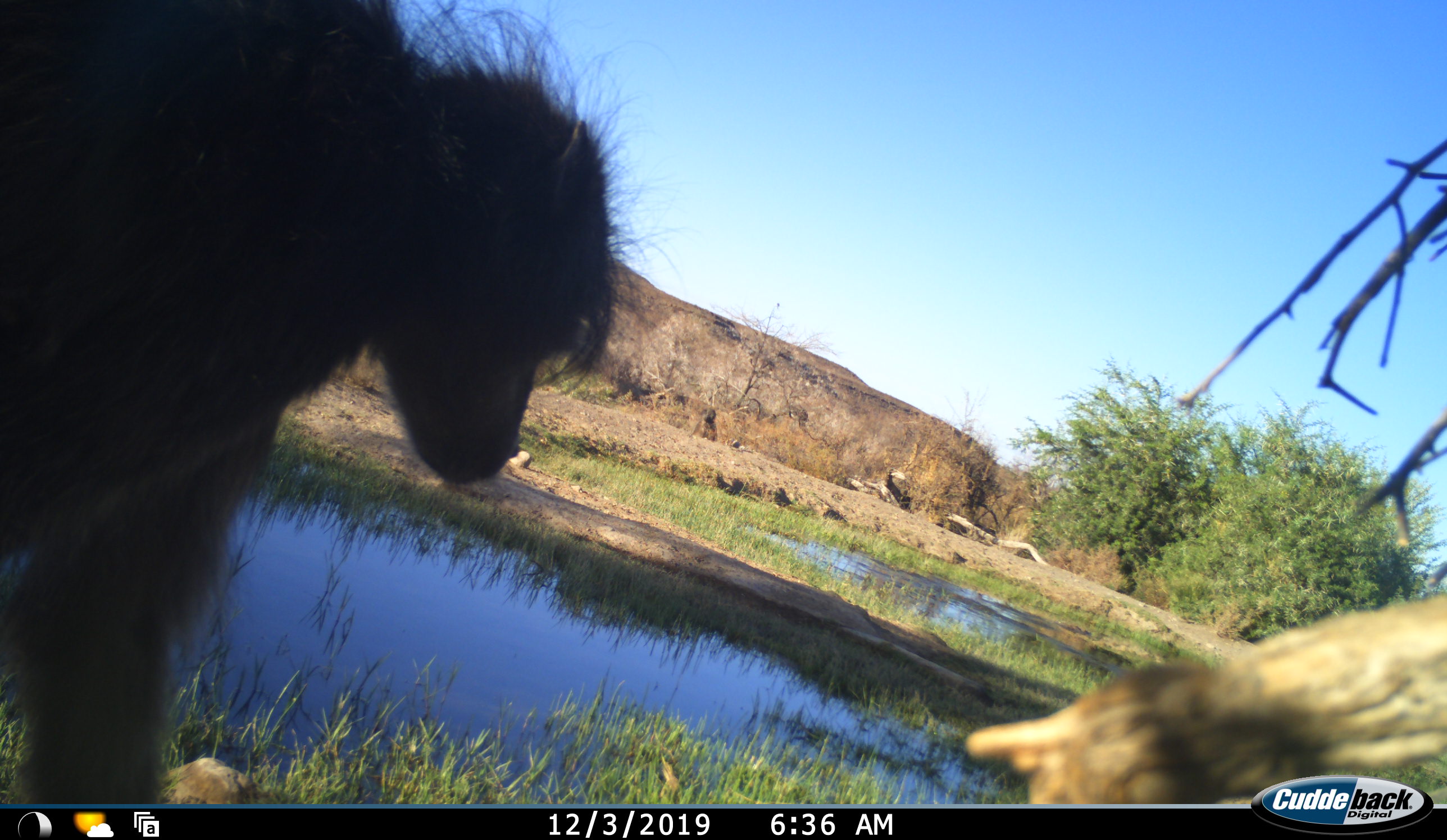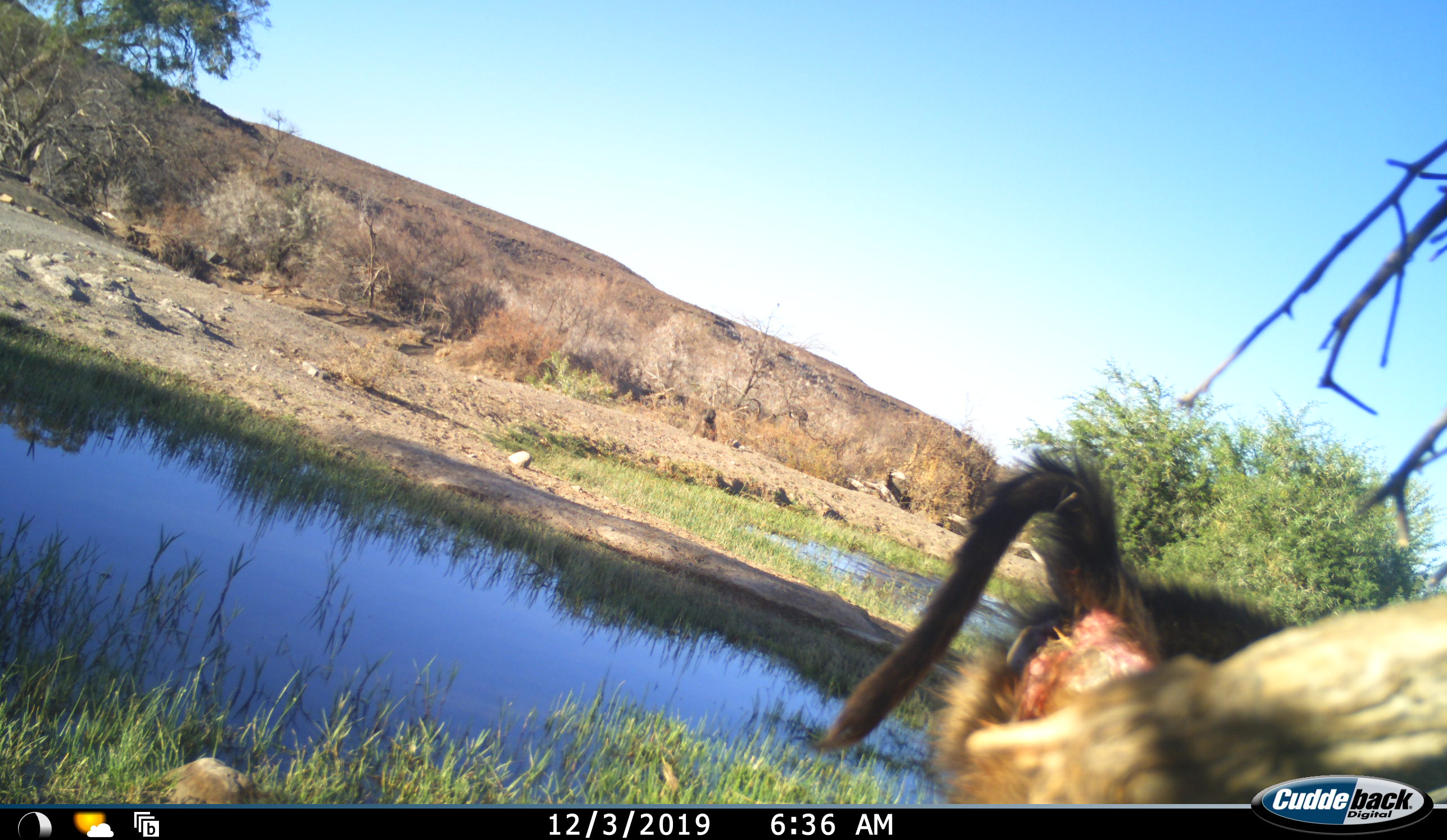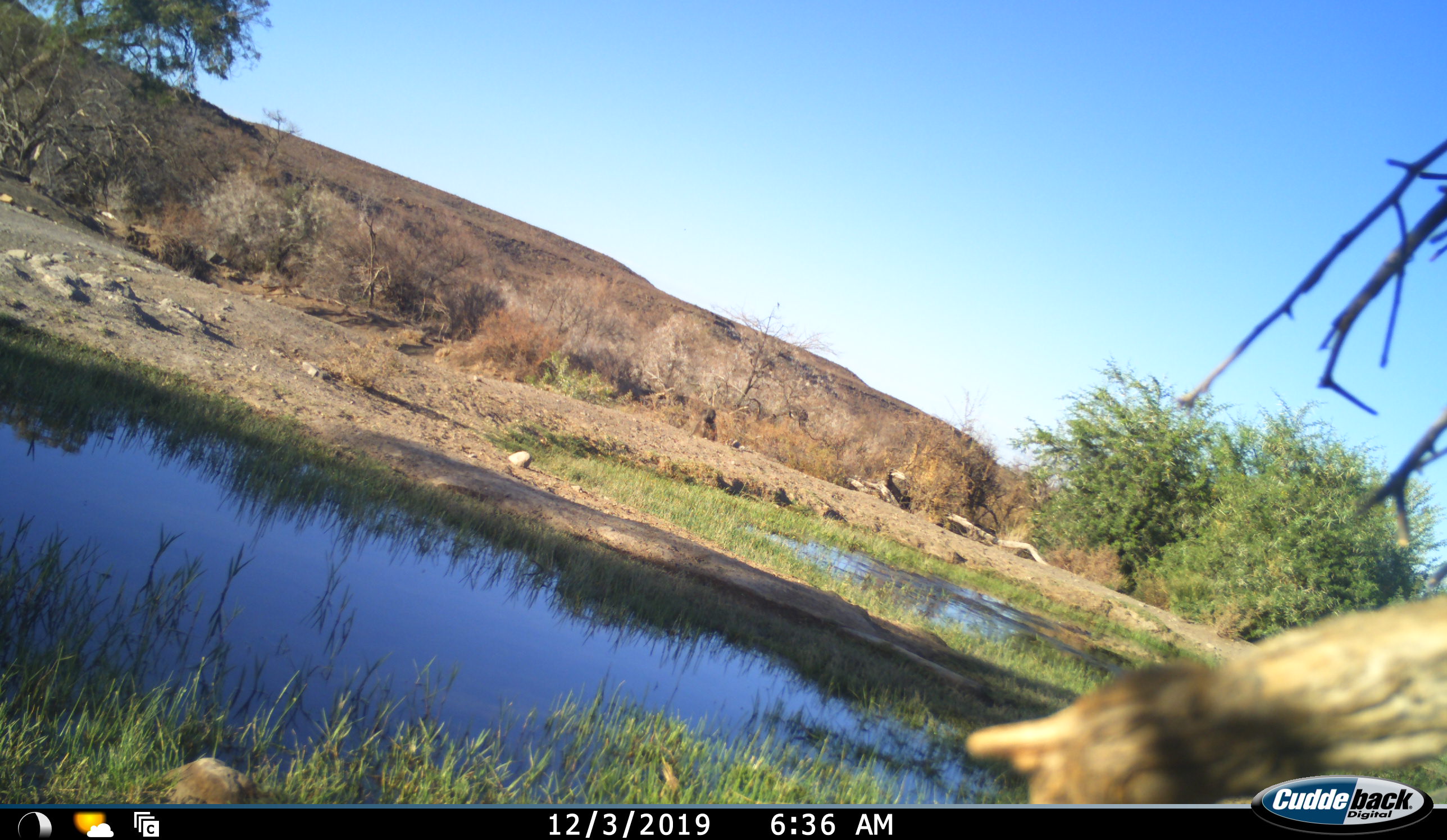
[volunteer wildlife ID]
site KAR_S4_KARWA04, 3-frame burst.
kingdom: Animalia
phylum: Chordata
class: Mammalia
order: Primates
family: Cercopithecidae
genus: Papio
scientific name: Papio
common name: baboon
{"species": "baboon (Papio)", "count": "1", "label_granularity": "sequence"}